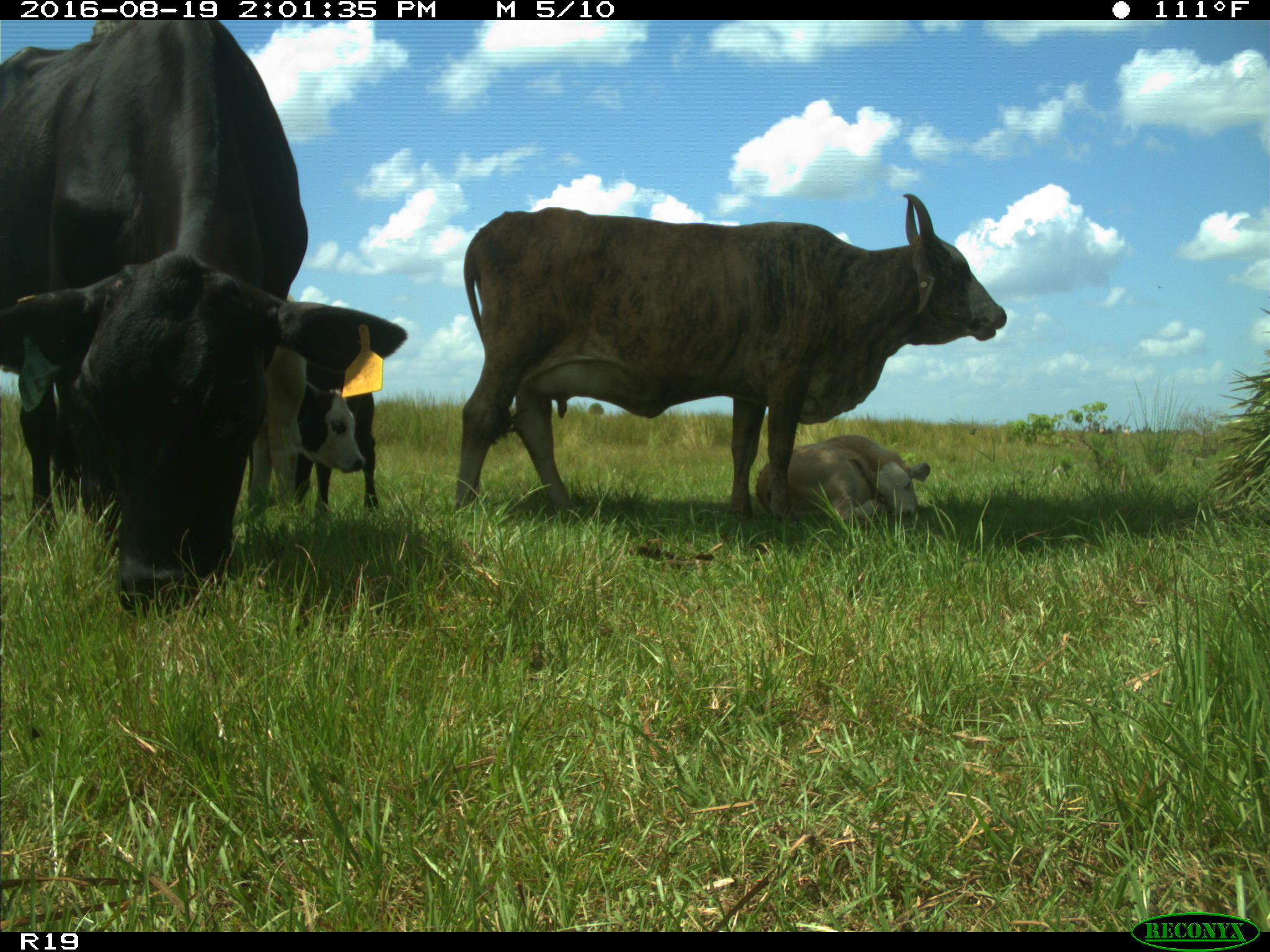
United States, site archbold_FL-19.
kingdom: Animalia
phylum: Chordata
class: Mammalia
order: Artiodactyla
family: Bovidae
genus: Bos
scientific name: Bos taurus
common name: domestic cow